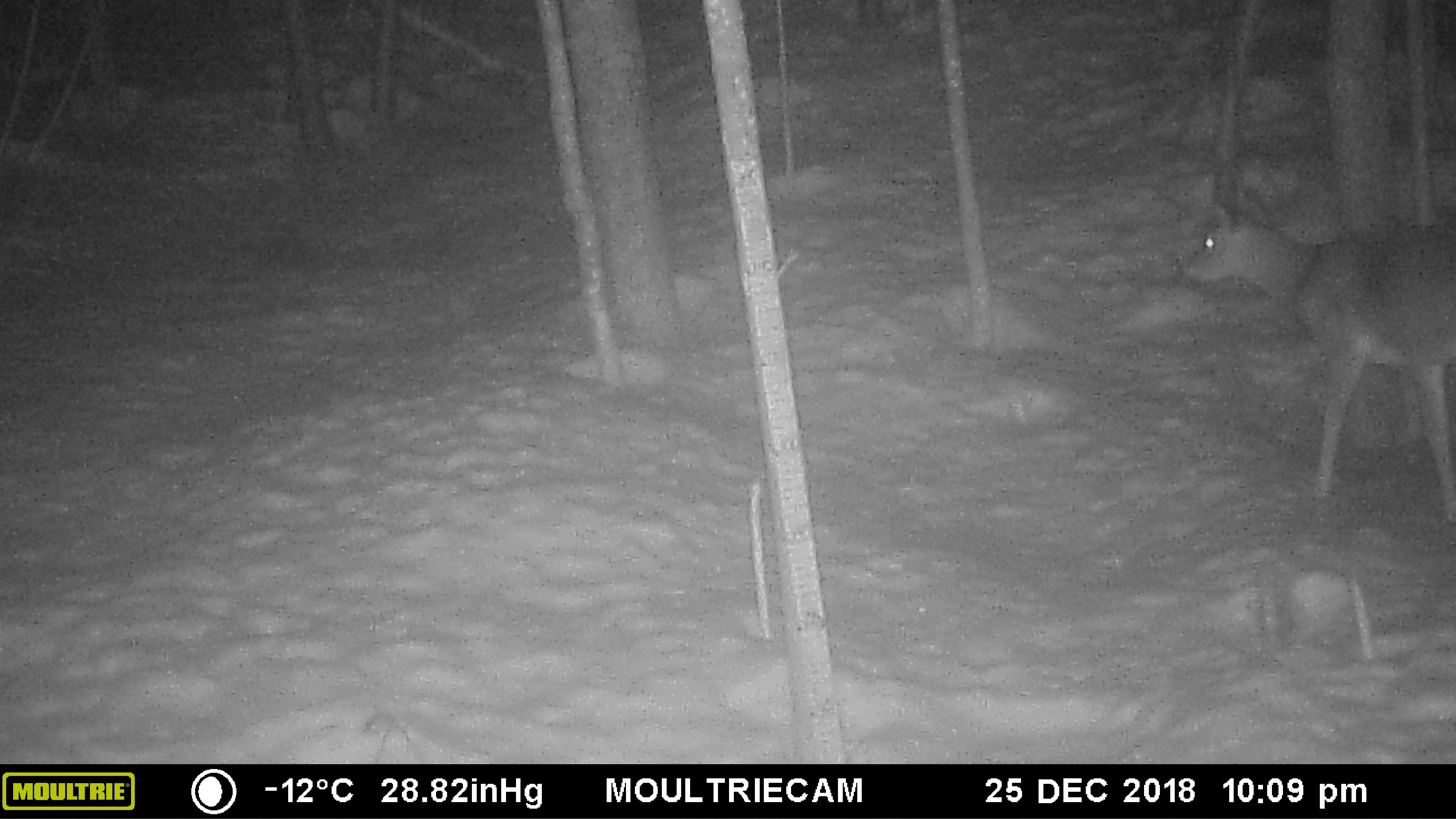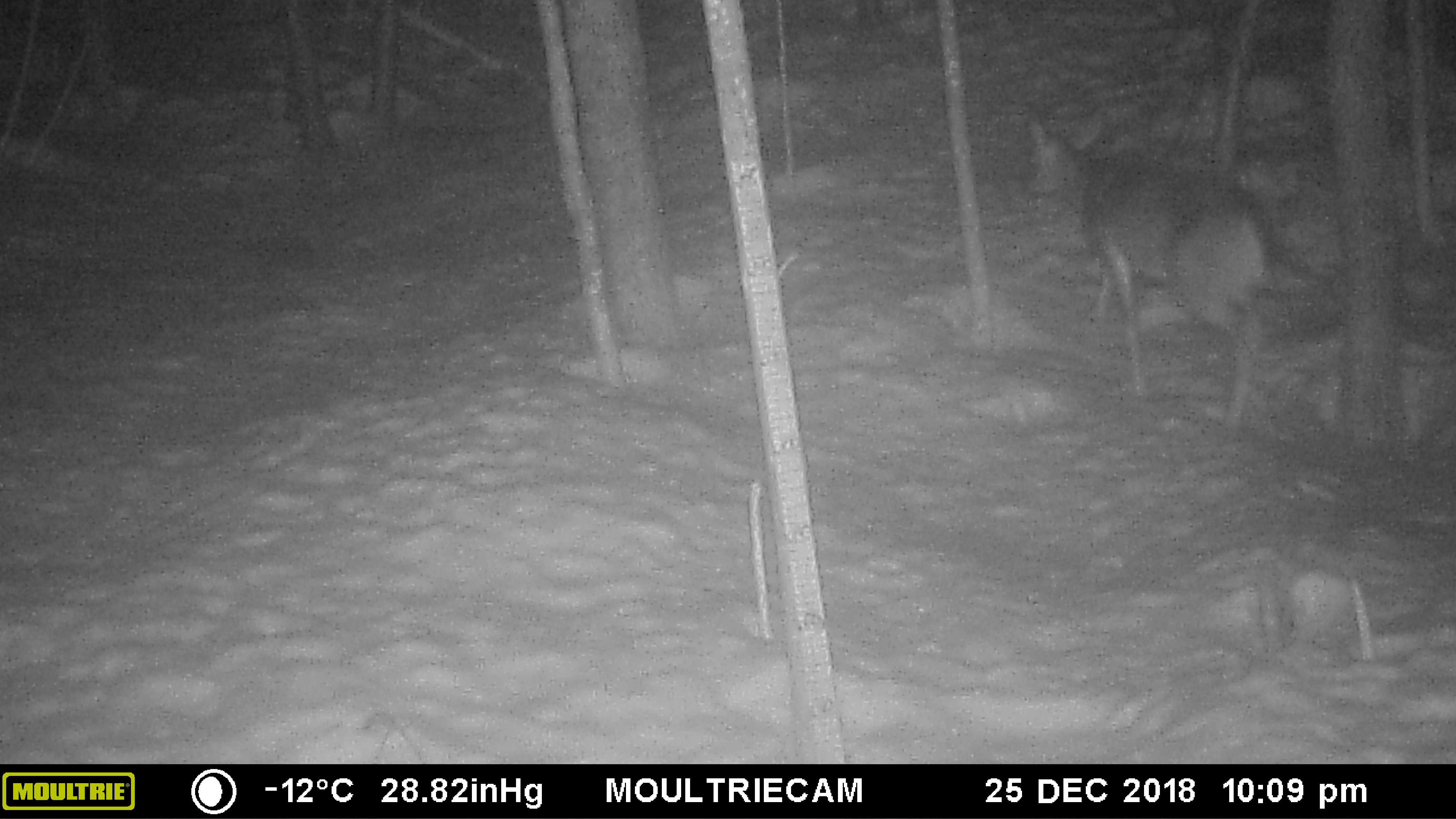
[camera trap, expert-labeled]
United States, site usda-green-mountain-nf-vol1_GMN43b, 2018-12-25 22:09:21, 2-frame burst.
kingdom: Animalia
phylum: Chordata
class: Mammalia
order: Artiodactyla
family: Cervidae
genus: Odocoileus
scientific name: Odocoileus virginianus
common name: white-tailed deer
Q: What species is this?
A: White-tailed deer (Odocoileus virginianus).